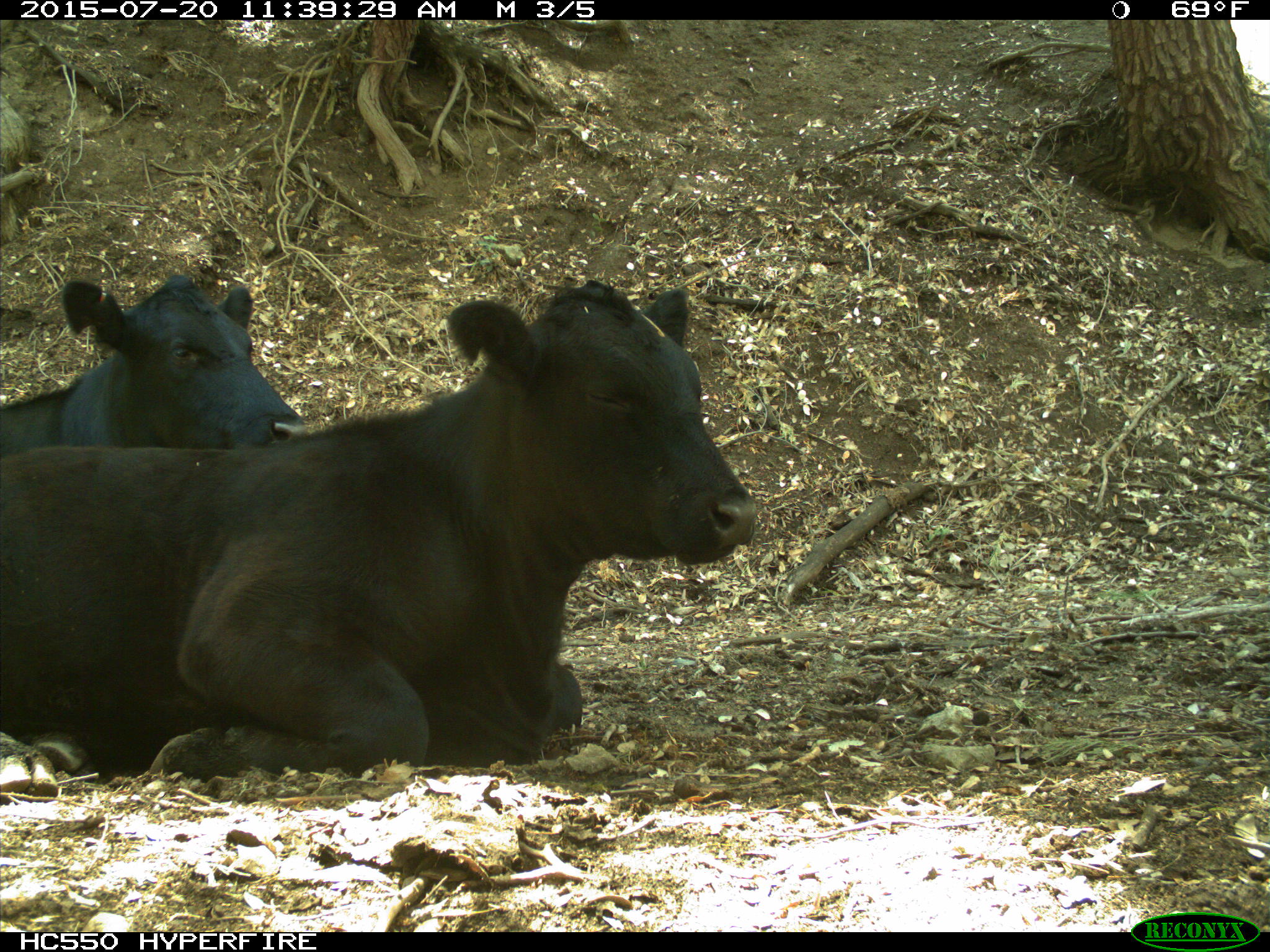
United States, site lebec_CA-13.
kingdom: Animalia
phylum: Chordata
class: Mammalia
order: Artiodactyla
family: Bovidae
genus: Bos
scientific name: Bos taurus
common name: domestic cow